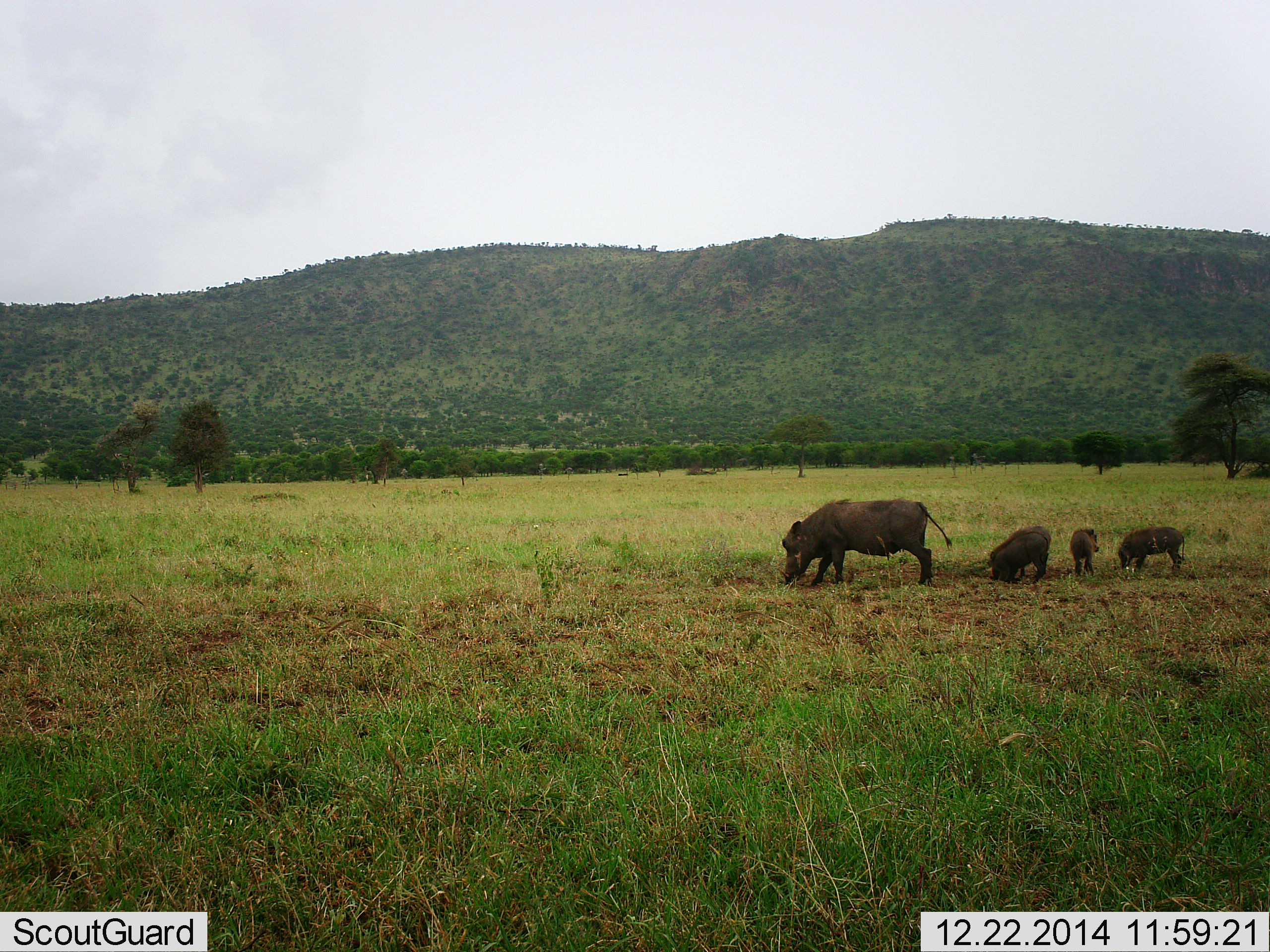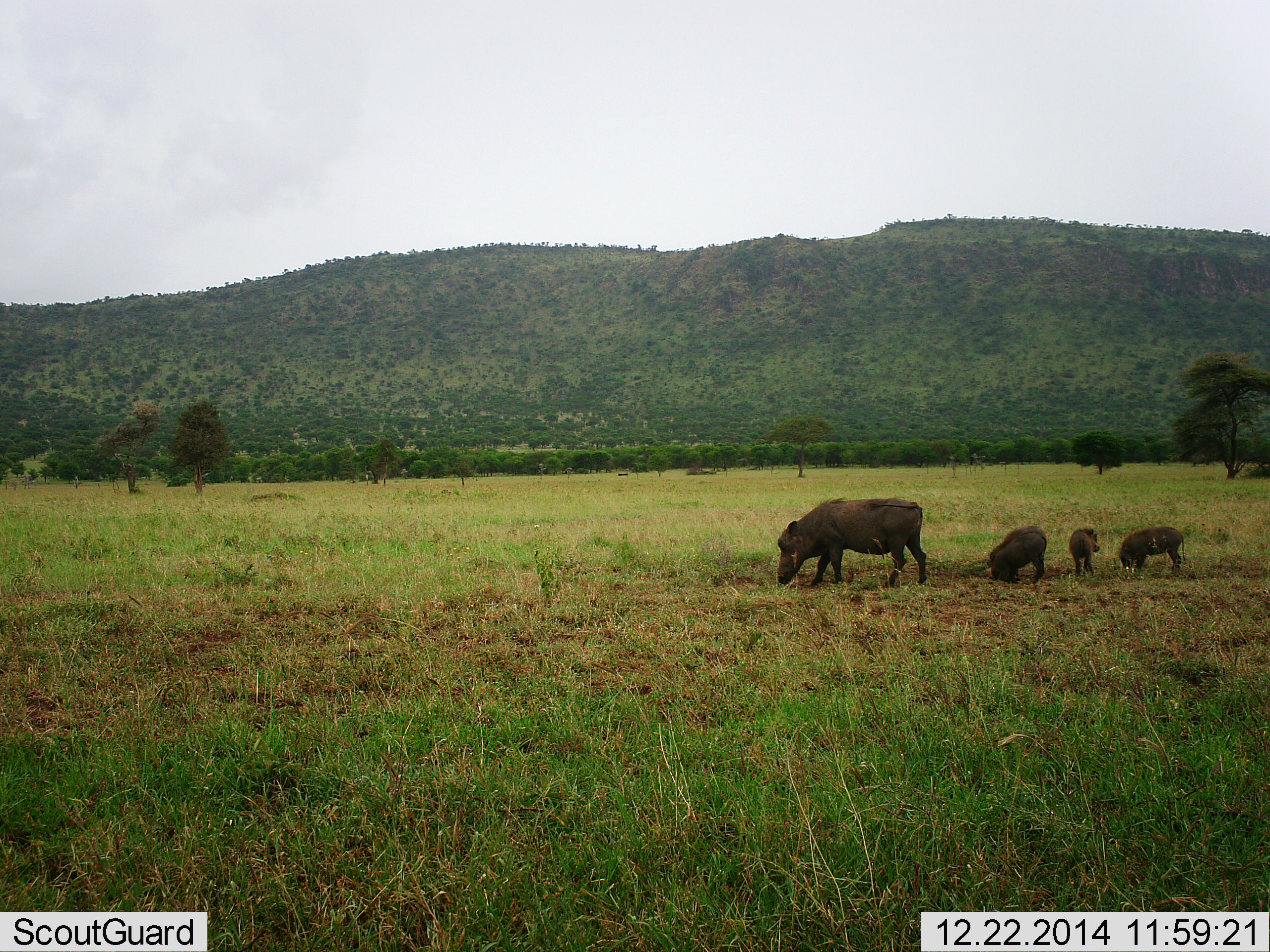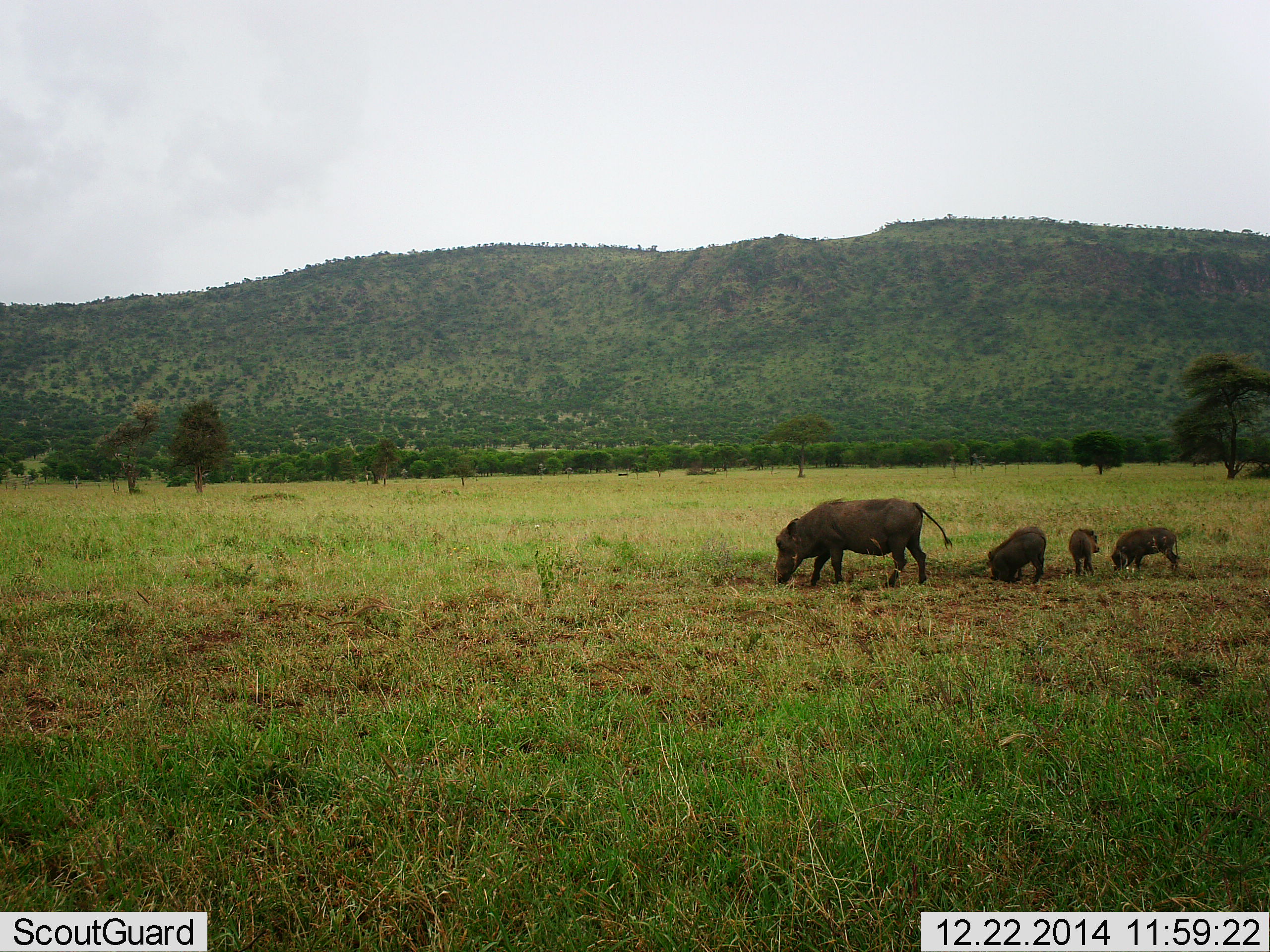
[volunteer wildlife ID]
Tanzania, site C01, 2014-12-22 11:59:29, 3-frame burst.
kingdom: Animalia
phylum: Chordata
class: Mammalia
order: Artiodactyla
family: Suidae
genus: Phacochoerus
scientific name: Phacochoerus africanus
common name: warthog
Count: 4.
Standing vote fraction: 40%.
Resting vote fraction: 0%.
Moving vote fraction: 10%.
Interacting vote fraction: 10%.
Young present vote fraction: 80%.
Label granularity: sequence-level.